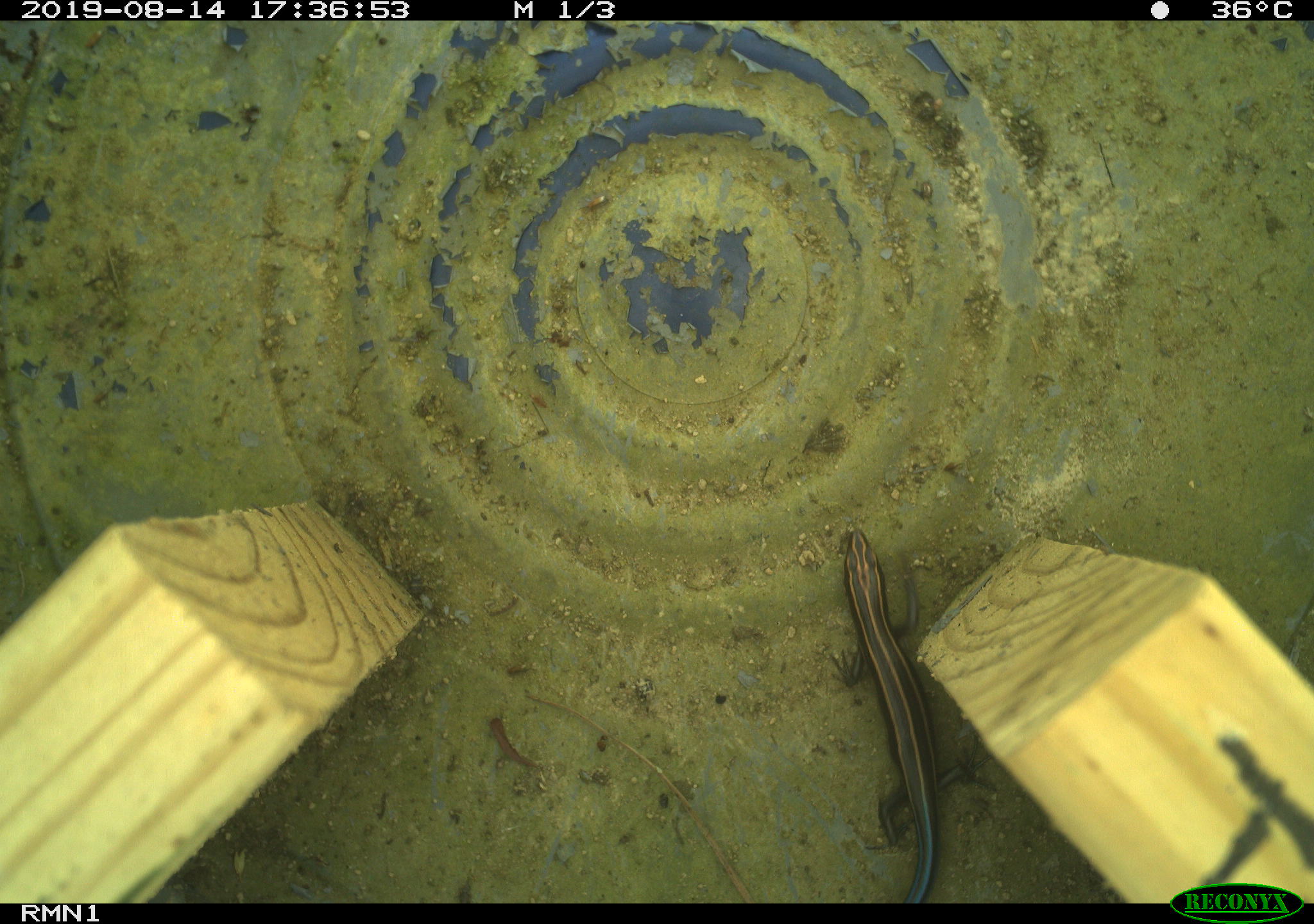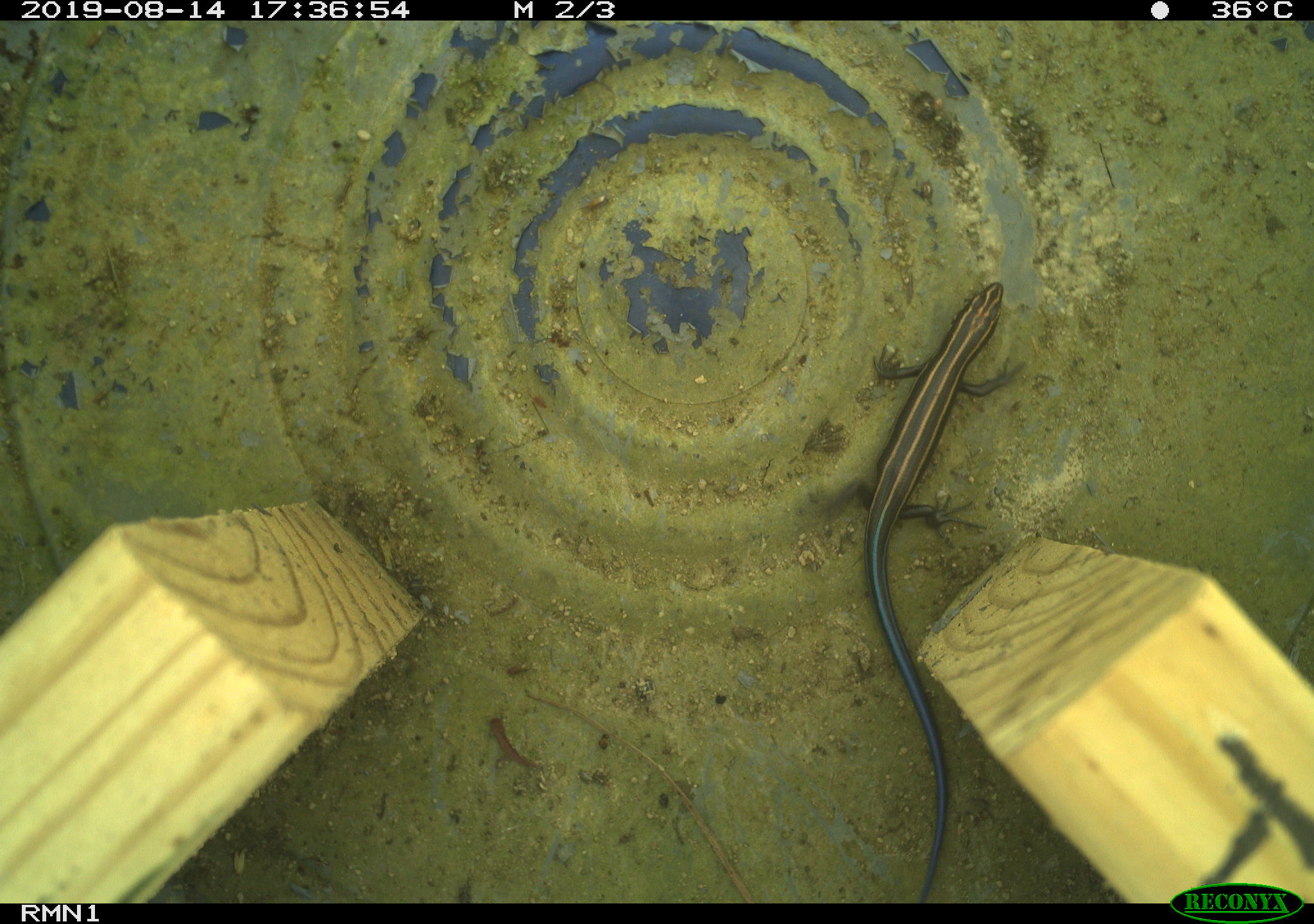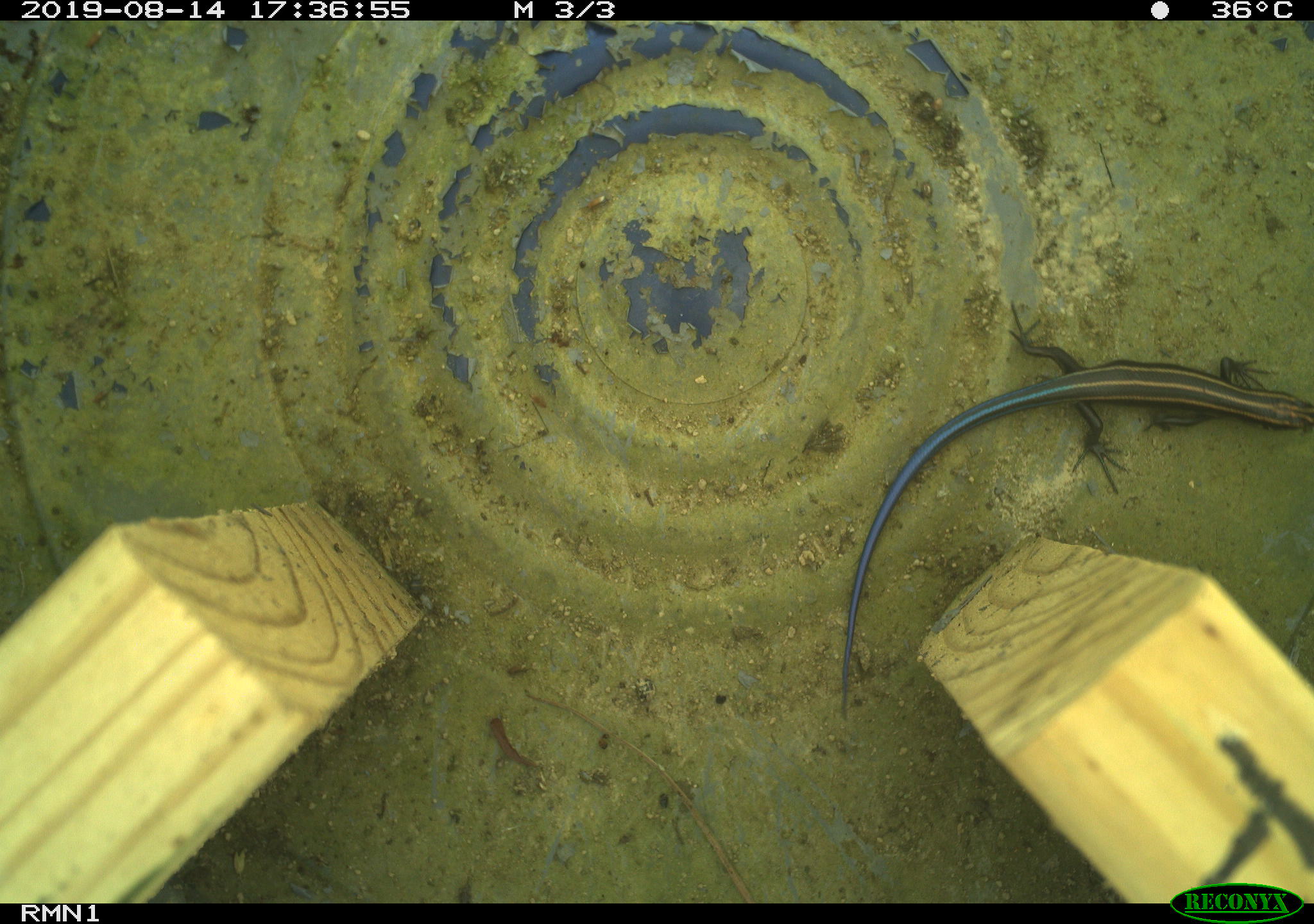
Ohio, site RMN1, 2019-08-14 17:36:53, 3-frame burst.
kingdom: Animalia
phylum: Chordata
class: Reptilia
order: Squamata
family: Scincidae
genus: Plestiodon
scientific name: Plestiodon fasciatus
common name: common five-lined skink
Common five-lined skink (Plestiodon fasciatus).